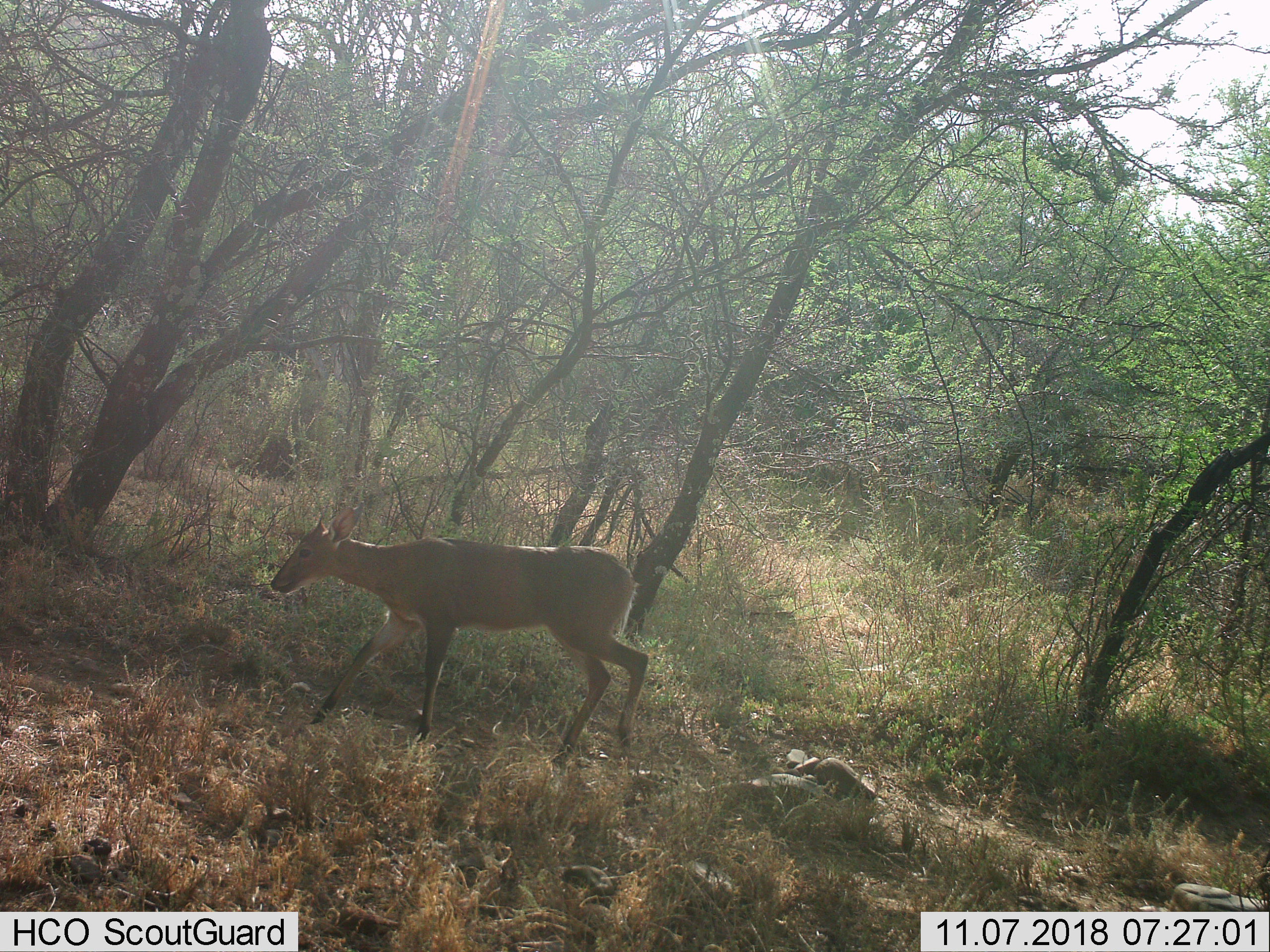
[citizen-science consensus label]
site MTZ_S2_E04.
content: unidentified animal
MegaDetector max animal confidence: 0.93